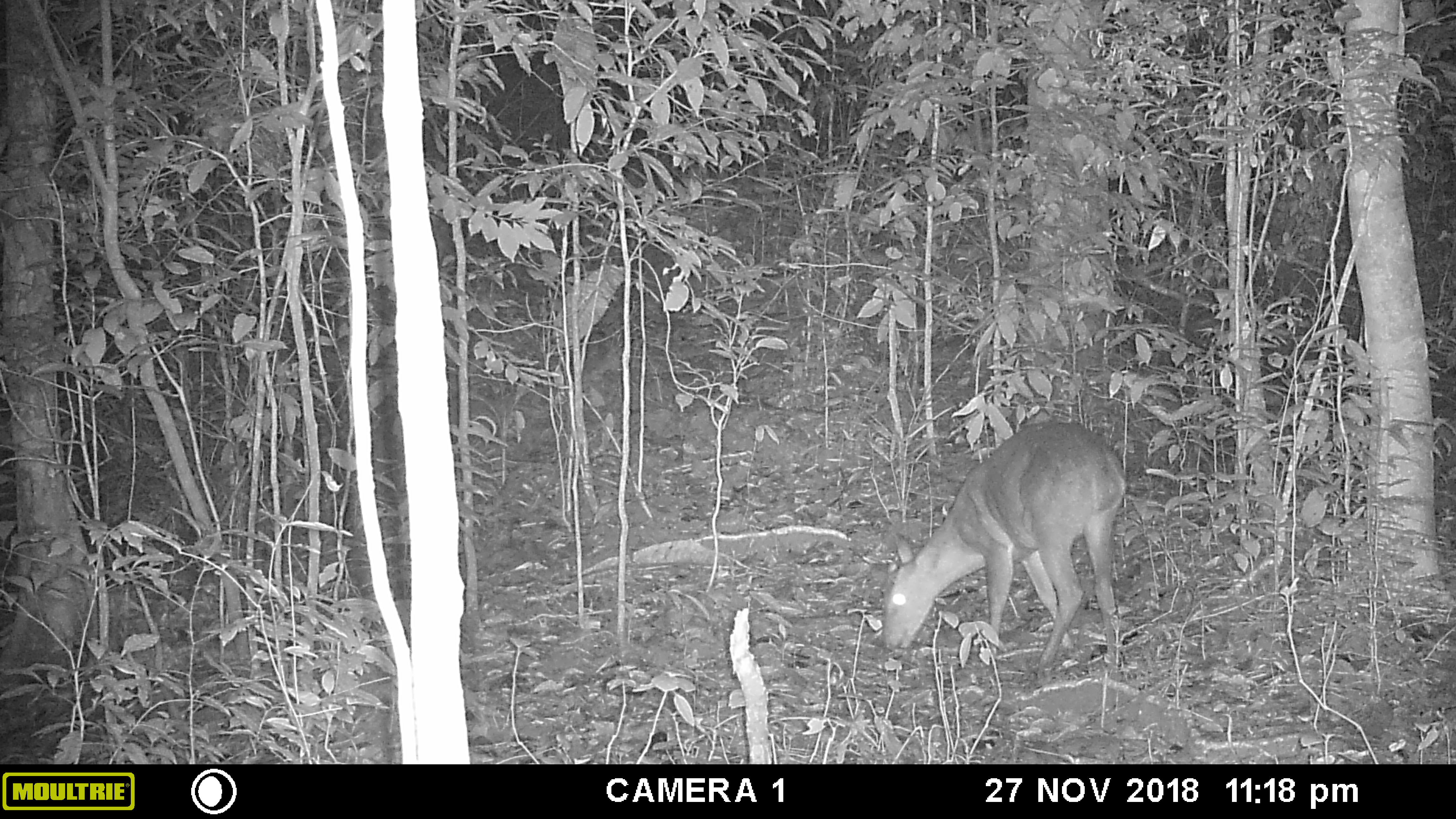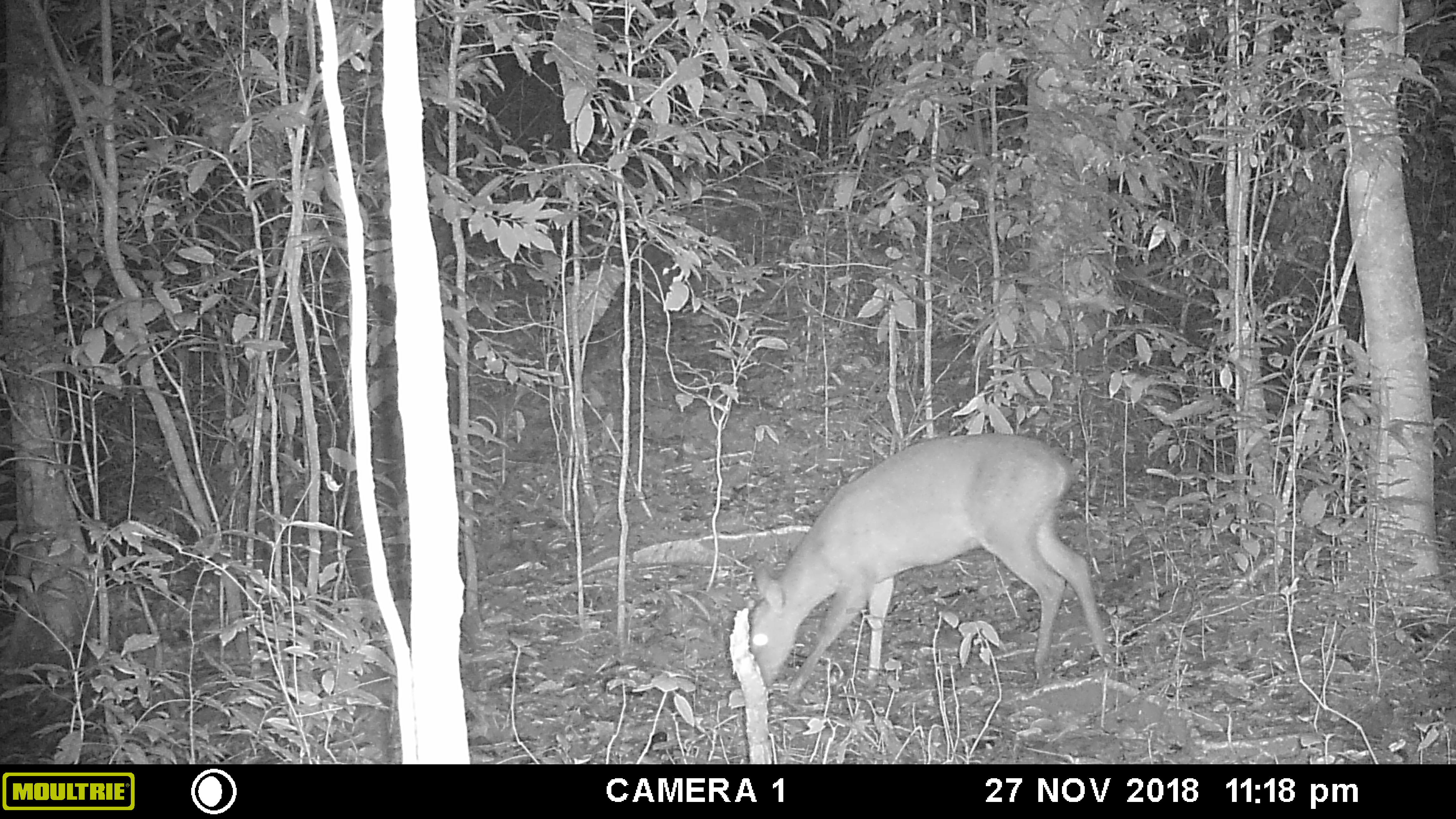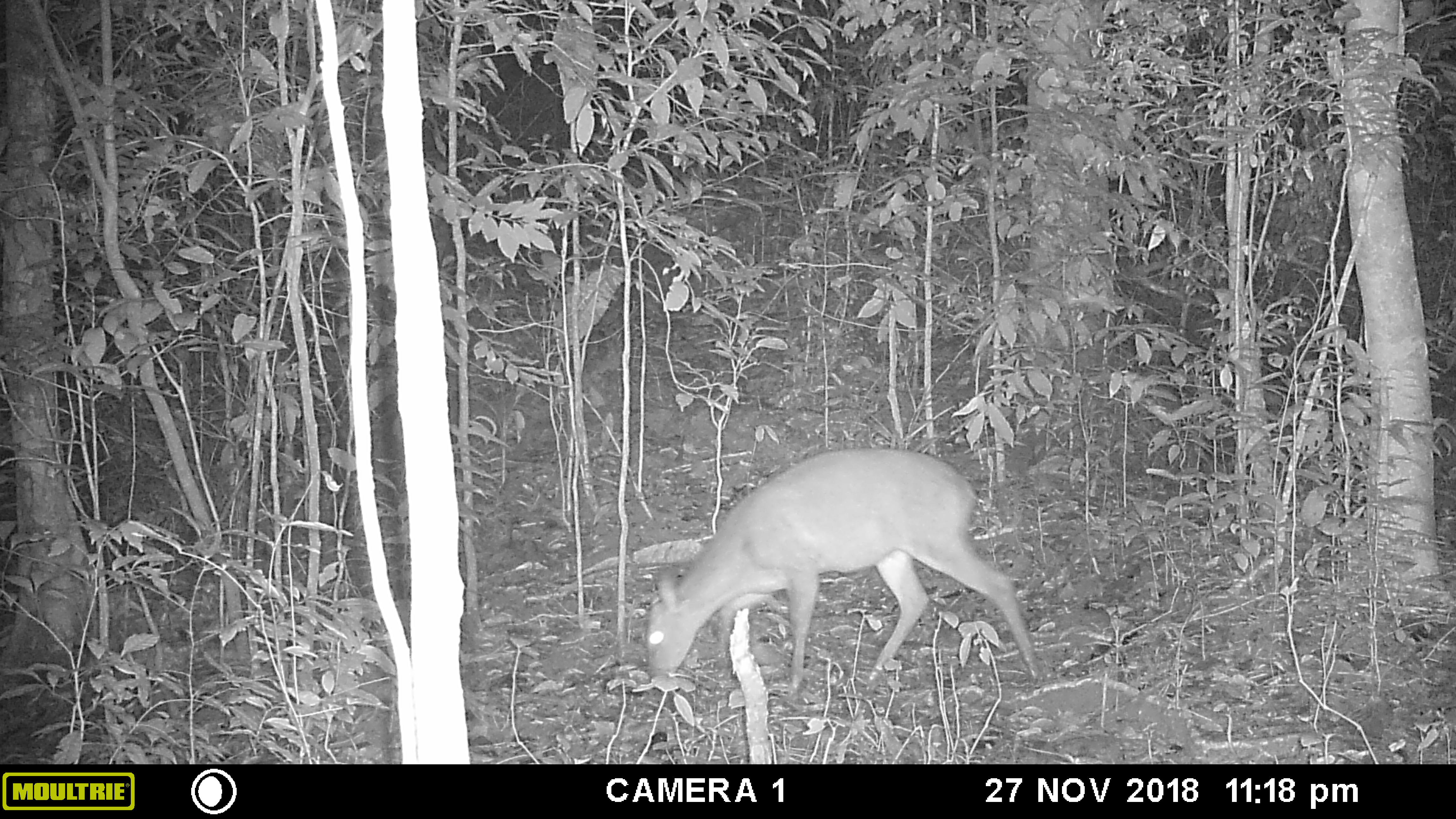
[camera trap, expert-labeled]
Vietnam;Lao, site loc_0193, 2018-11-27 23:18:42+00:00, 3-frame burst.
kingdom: Animalia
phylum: Chordata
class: Mammalia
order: Artiodactyla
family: Cervidae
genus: Muntiacus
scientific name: Muntiacus vuquangensis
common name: large-antlered muntjac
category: large antlered muntjac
Large antlered muntjac (large-antlered muntjac) (Muntiacus vuquangensis). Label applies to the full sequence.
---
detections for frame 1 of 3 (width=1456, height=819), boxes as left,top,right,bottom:
large antlered muntjac: 880,417,1127,675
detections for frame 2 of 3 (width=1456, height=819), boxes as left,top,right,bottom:
large antlered muntjac: 743,432,1117,692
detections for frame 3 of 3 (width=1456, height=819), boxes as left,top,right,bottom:
large antlered muntjac: 644,447,1041,704